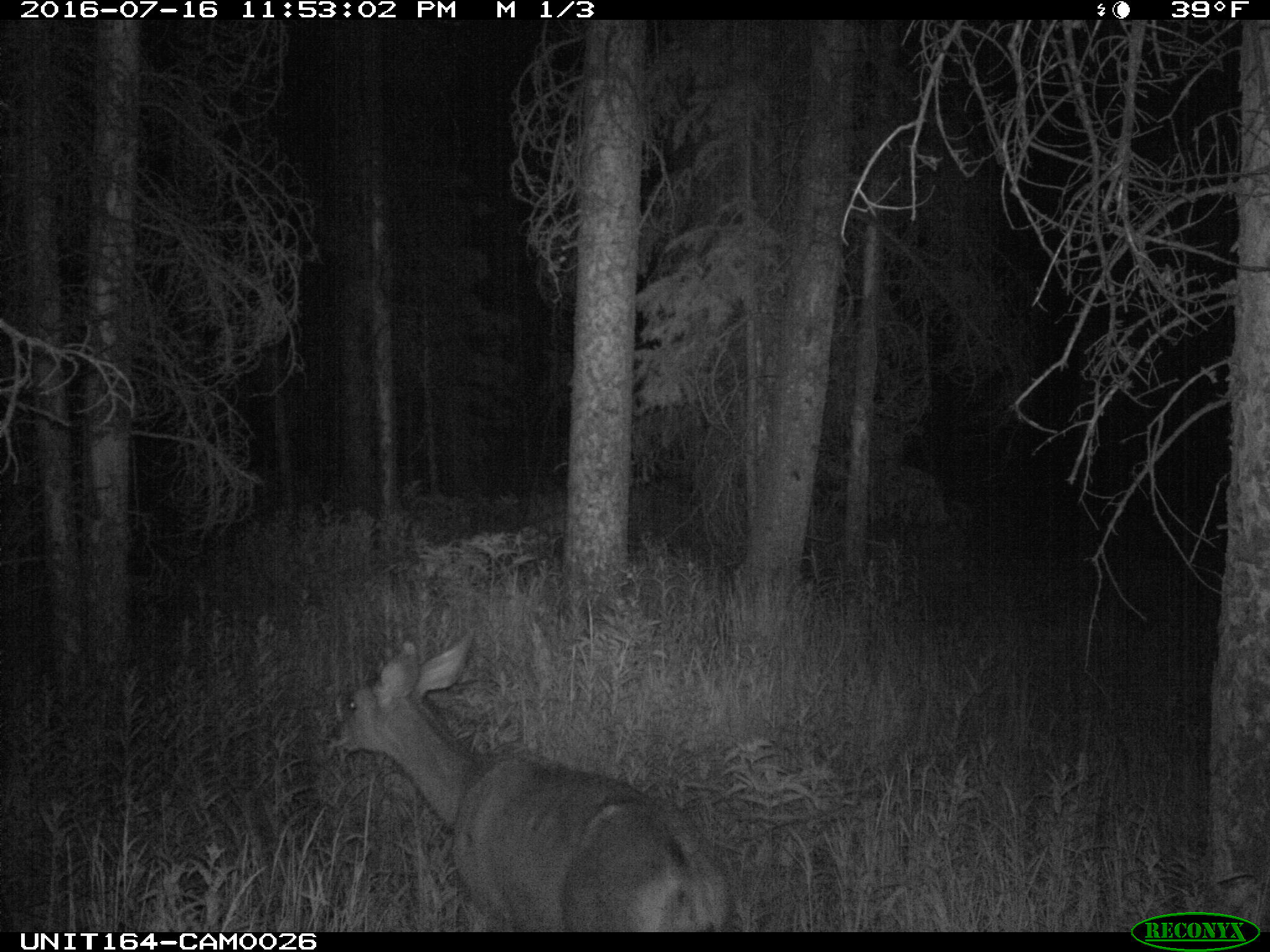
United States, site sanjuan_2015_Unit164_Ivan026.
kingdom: Animalia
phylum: Chordata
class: Mammalia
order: Artiodactyla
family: Cervidae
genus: Odocoileus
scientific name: Odocoileus hemionus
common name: mule deer